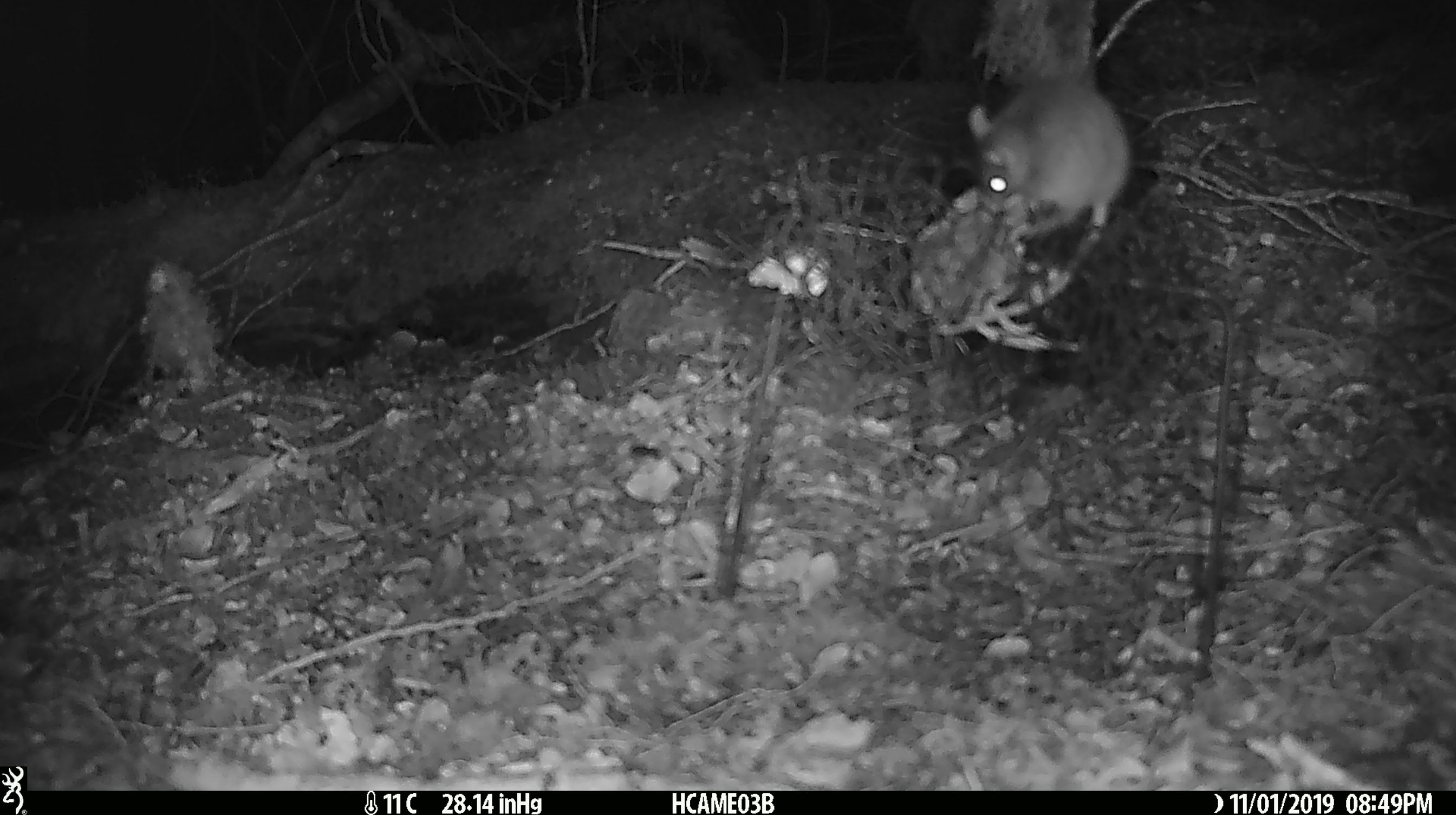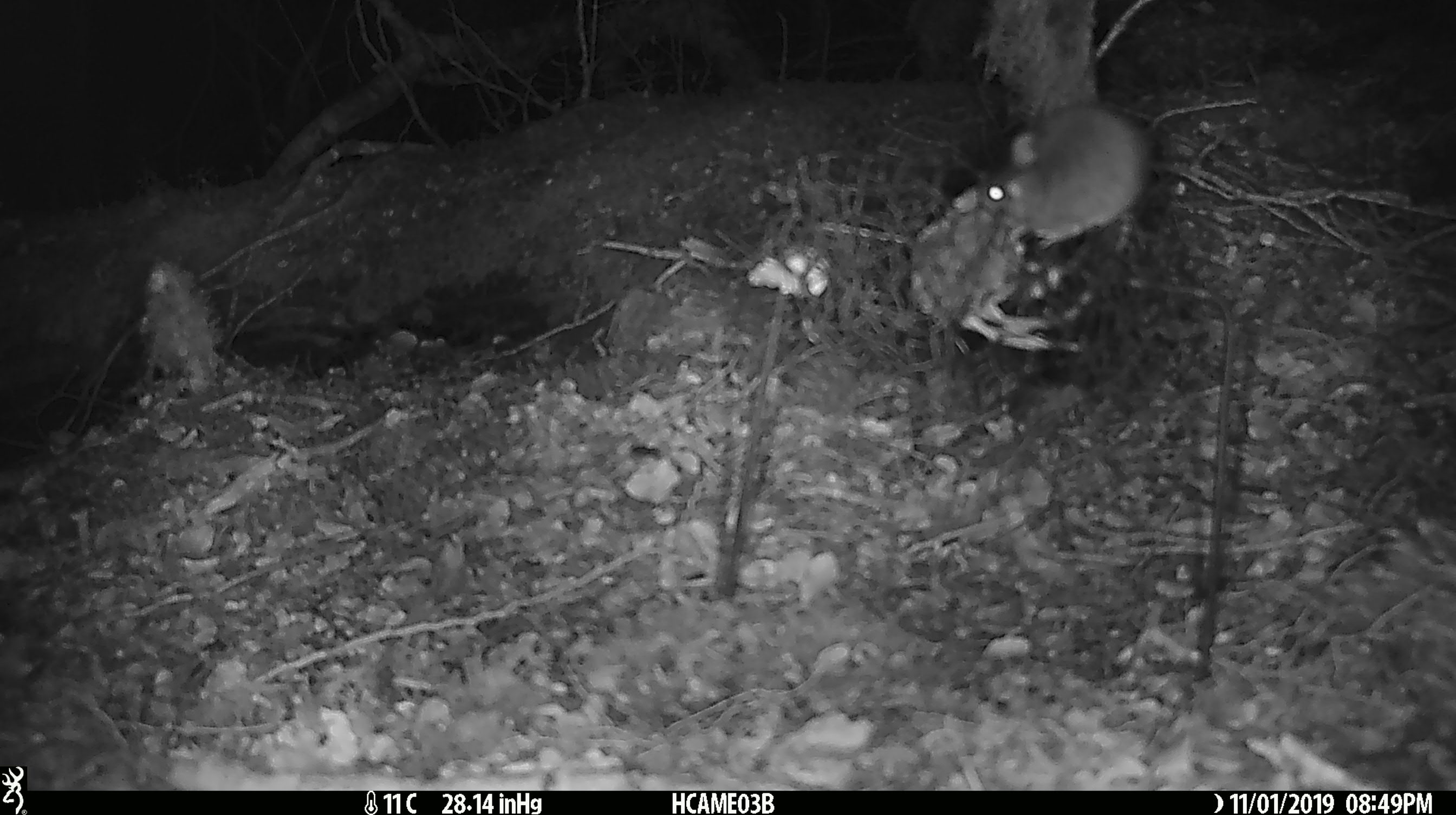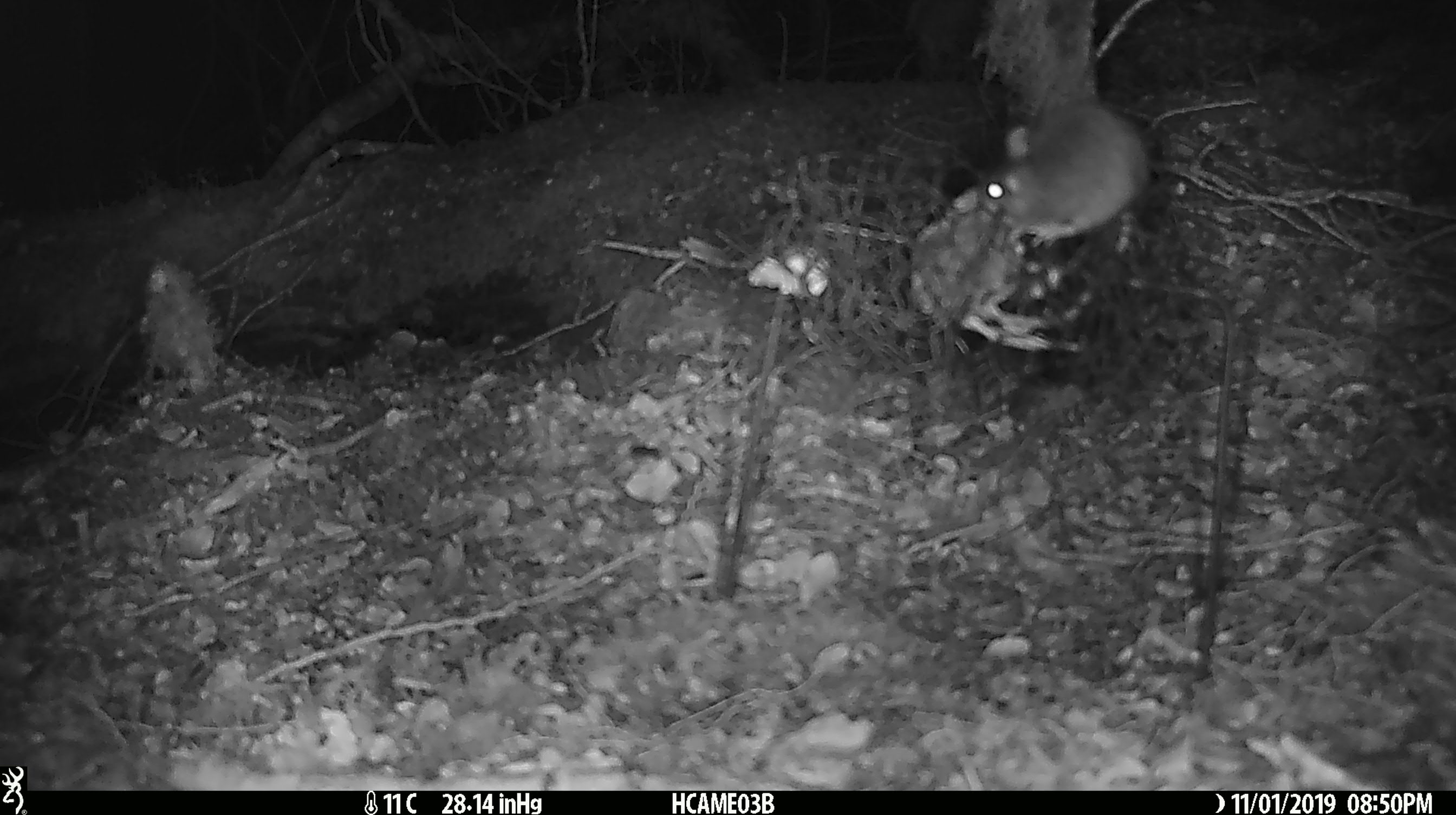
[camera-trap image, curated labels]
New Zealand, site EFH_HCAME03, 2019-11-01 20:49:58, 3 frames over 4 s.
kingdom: Animalia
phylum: Chordata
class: Mammalia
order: Rodentia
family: Muridae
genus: Mus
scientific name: Mus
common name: mouse